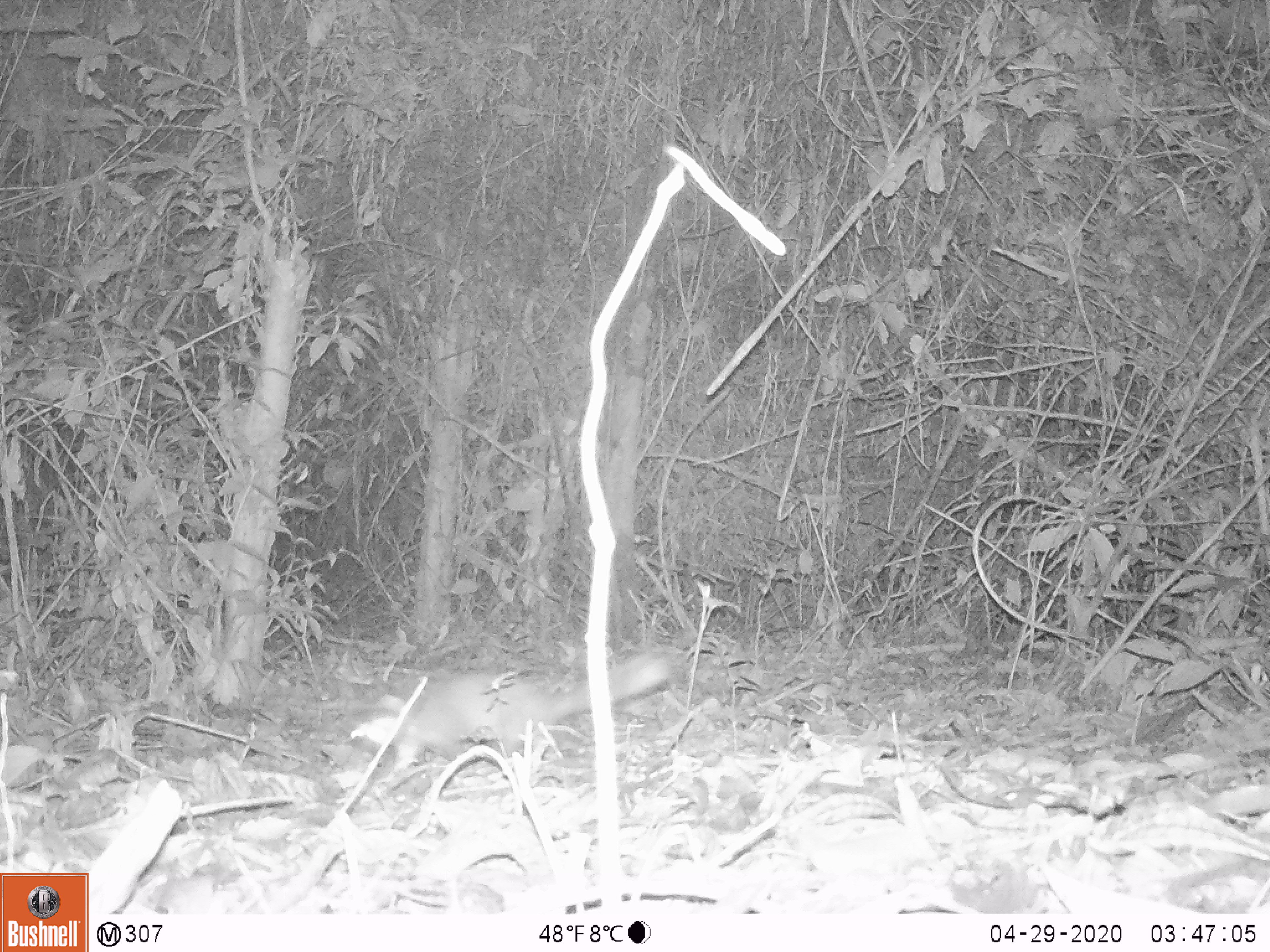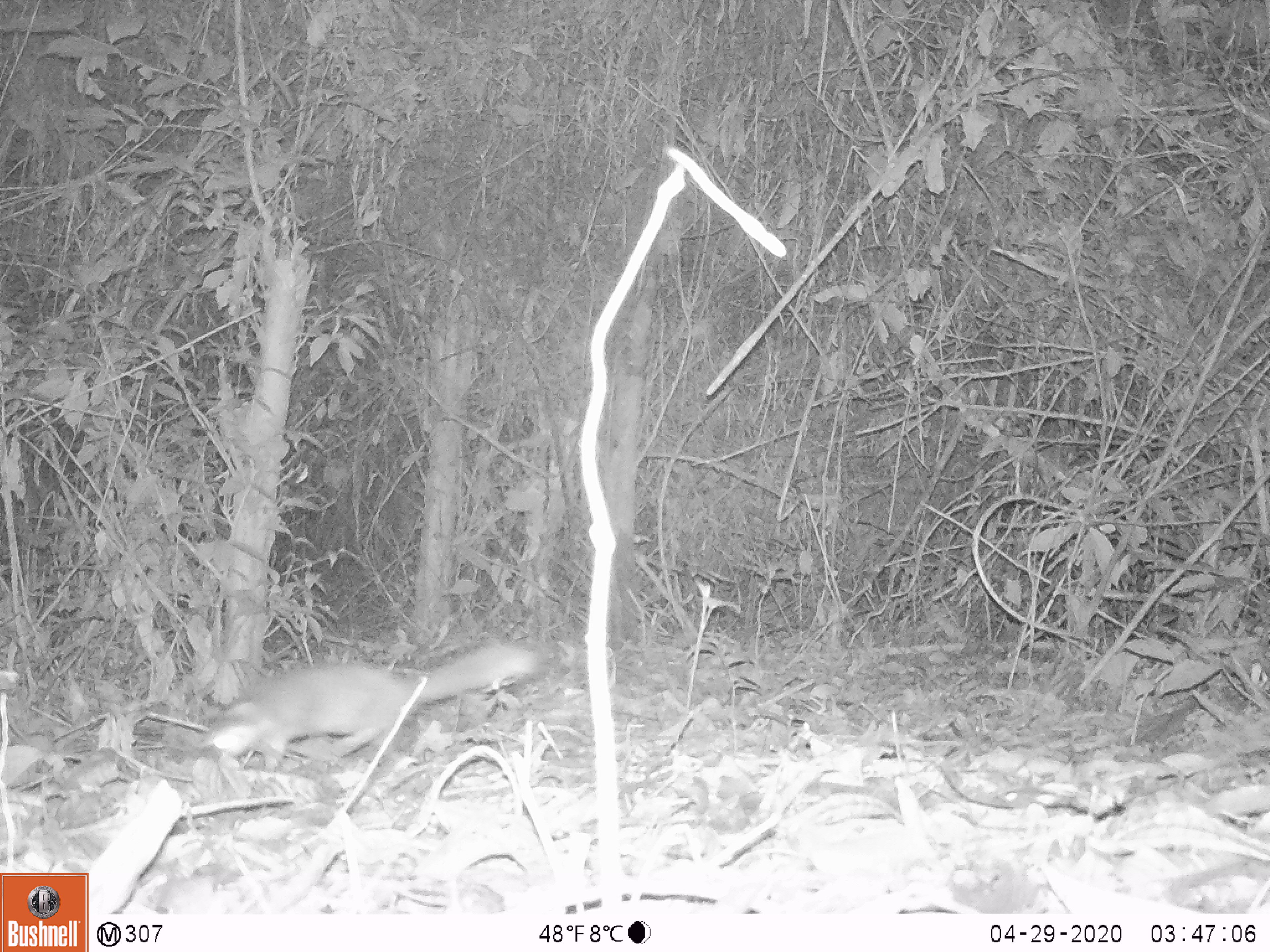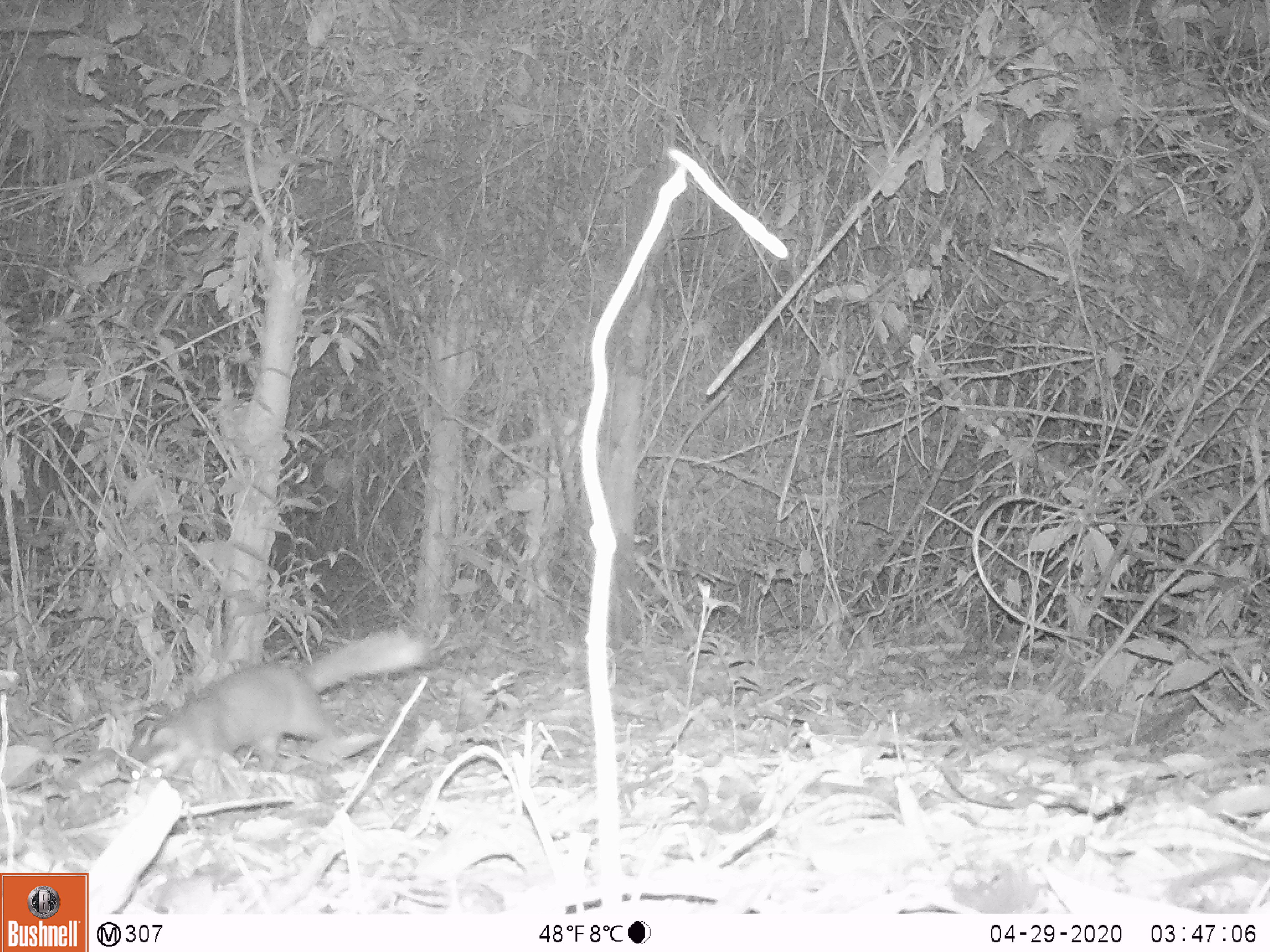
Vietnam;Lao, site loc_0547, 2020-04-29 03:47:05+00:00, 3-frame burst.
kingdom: Animalia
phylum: Chordata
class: Mammalia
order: Carnivora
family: Mustelidae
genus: Melogale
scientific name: Melogale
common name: ferret badger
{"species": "ferret badger (Melogale)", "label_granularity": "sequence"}